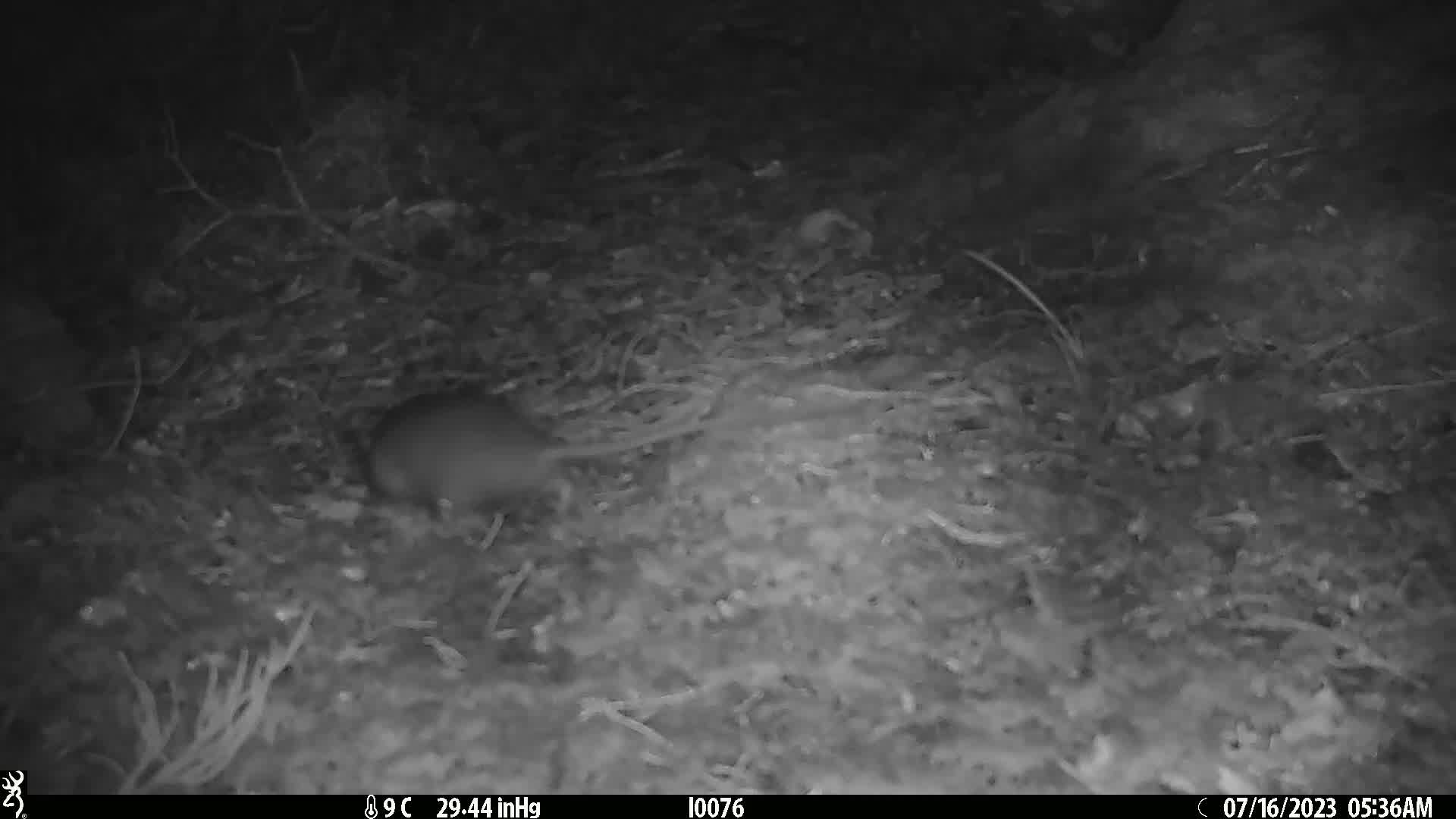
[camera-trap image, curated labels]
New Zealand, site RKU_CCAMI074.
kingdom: Animalia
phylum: Chordata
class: Mammalia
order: Rodentia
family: Muridae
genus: Rattus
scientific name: Rattus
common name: rat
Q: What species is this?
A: Rat (Rattus).